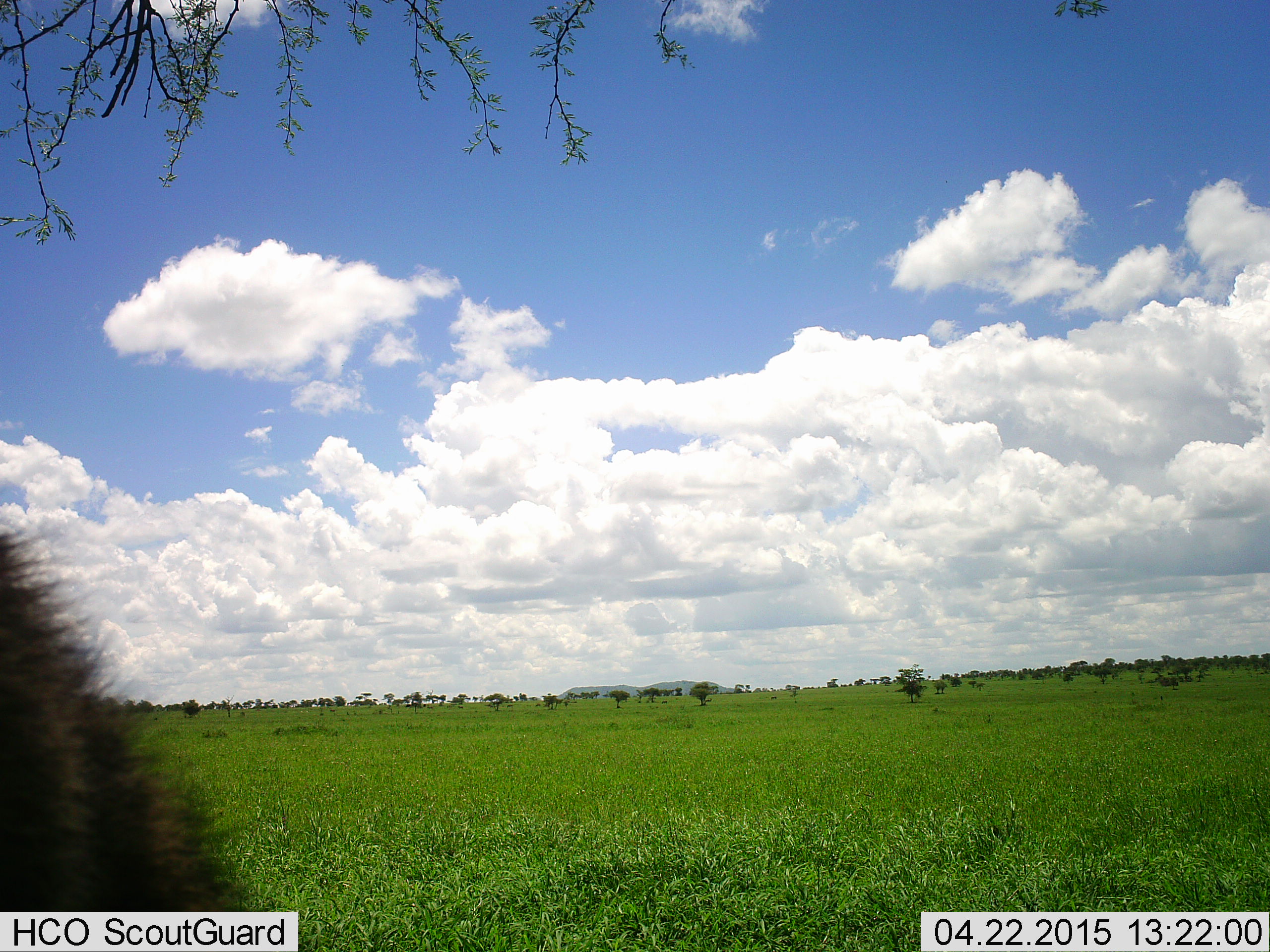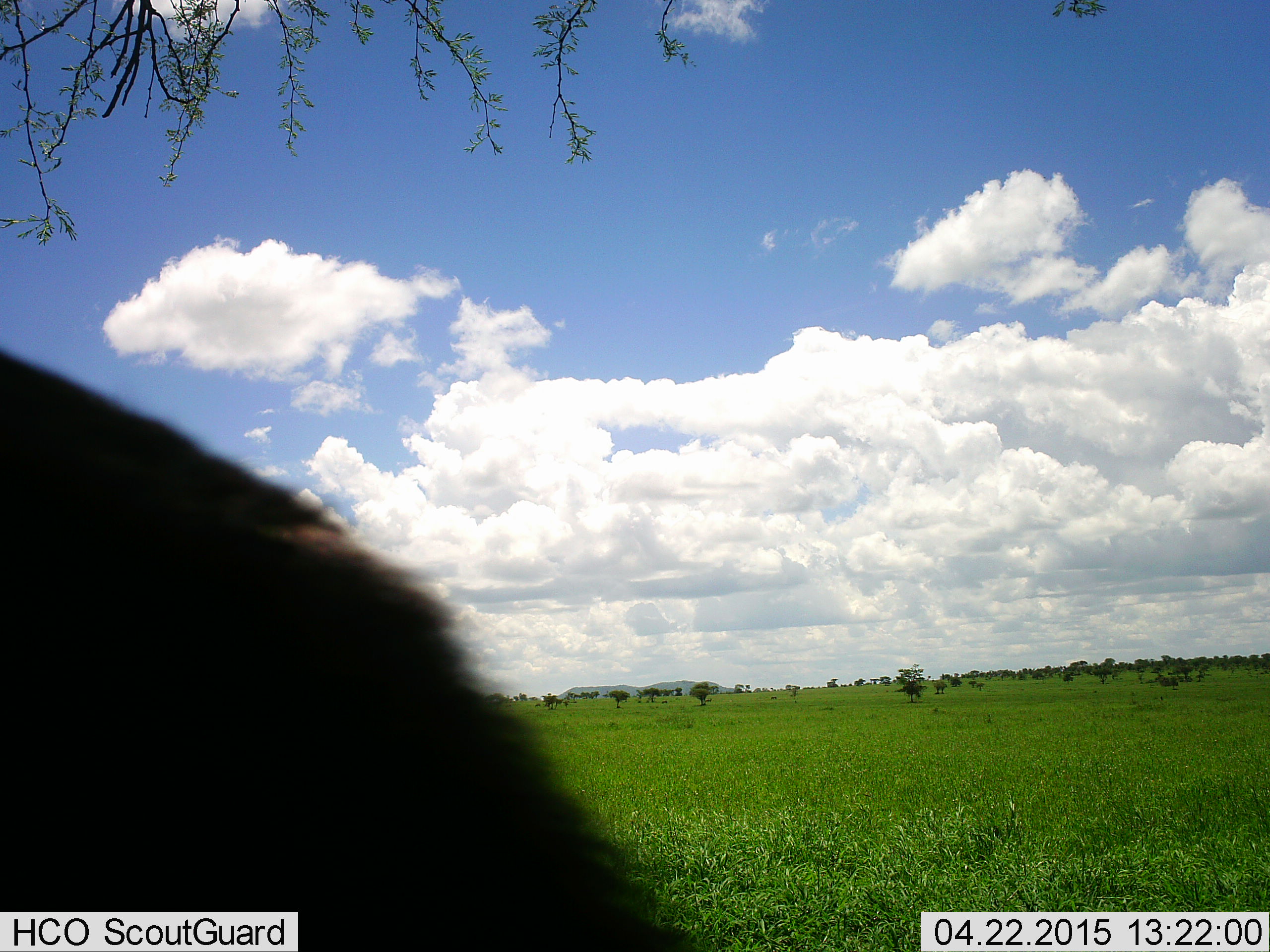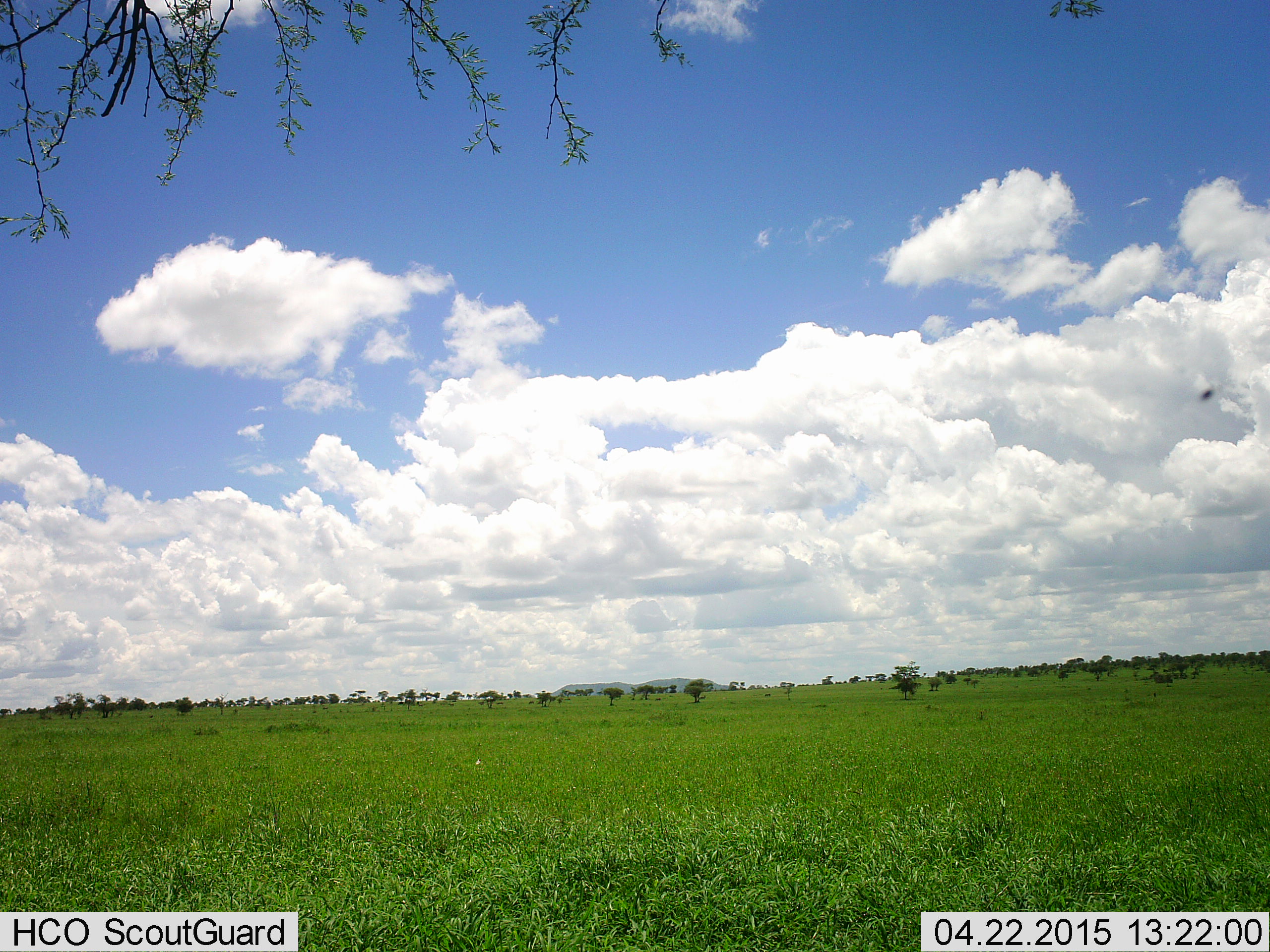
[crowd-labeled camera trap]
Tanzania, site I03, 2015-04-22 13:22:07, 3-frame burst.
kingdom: Animalia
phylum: Chordata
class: Mammalia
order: Artiodactyla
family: Bovidae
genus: Connochaetes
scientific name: Connochaetes taurinus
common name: blue wildebeest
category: wildebeest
Wildebeest (blue wildebeest) (Connochaetes taurinus), count 1. Behavior (volunteer vote fractions): standing 71%, resting 0%, moving 29%, interacting 0%. Young present (vote fraction): 0%. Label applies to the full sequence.